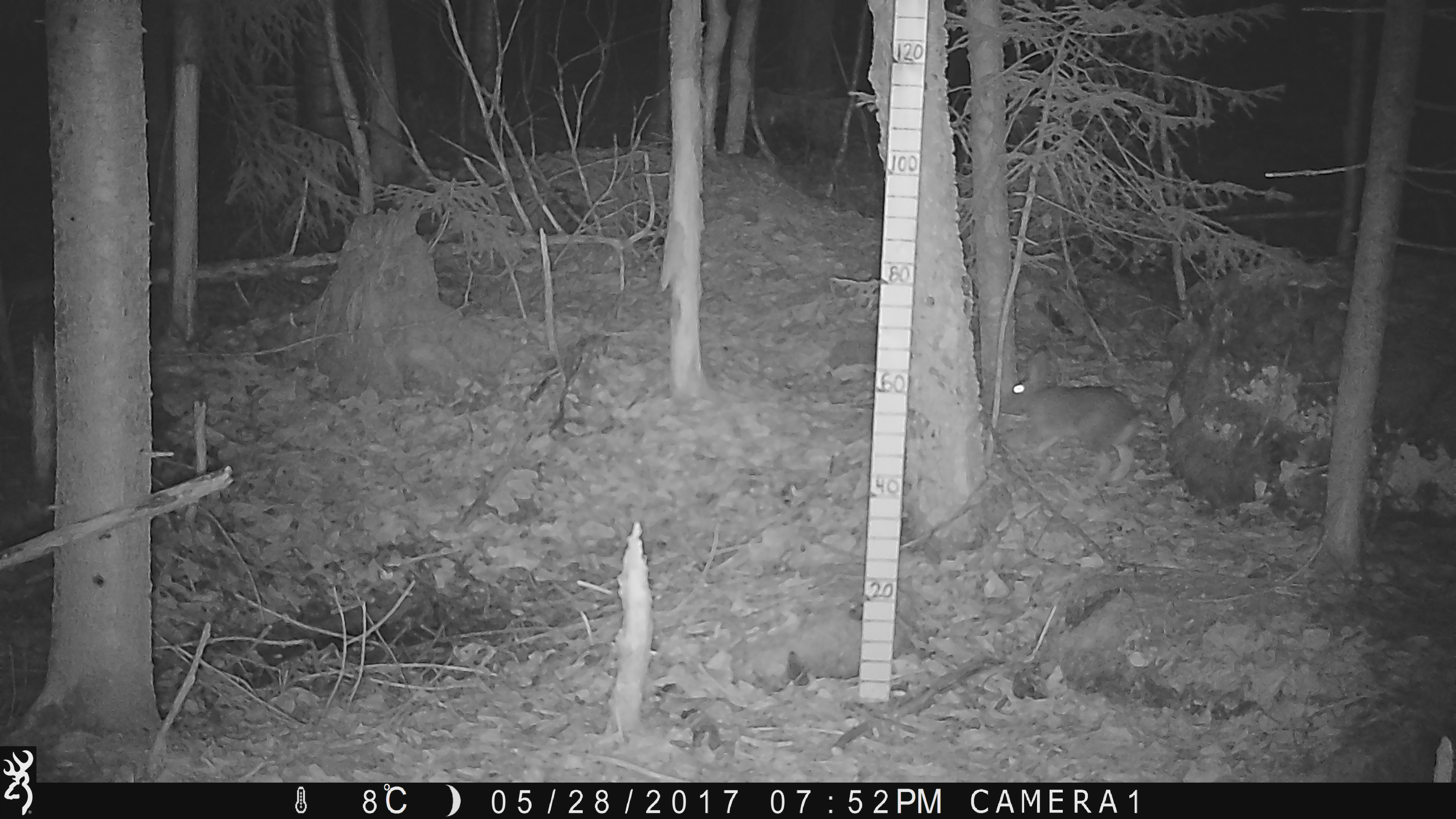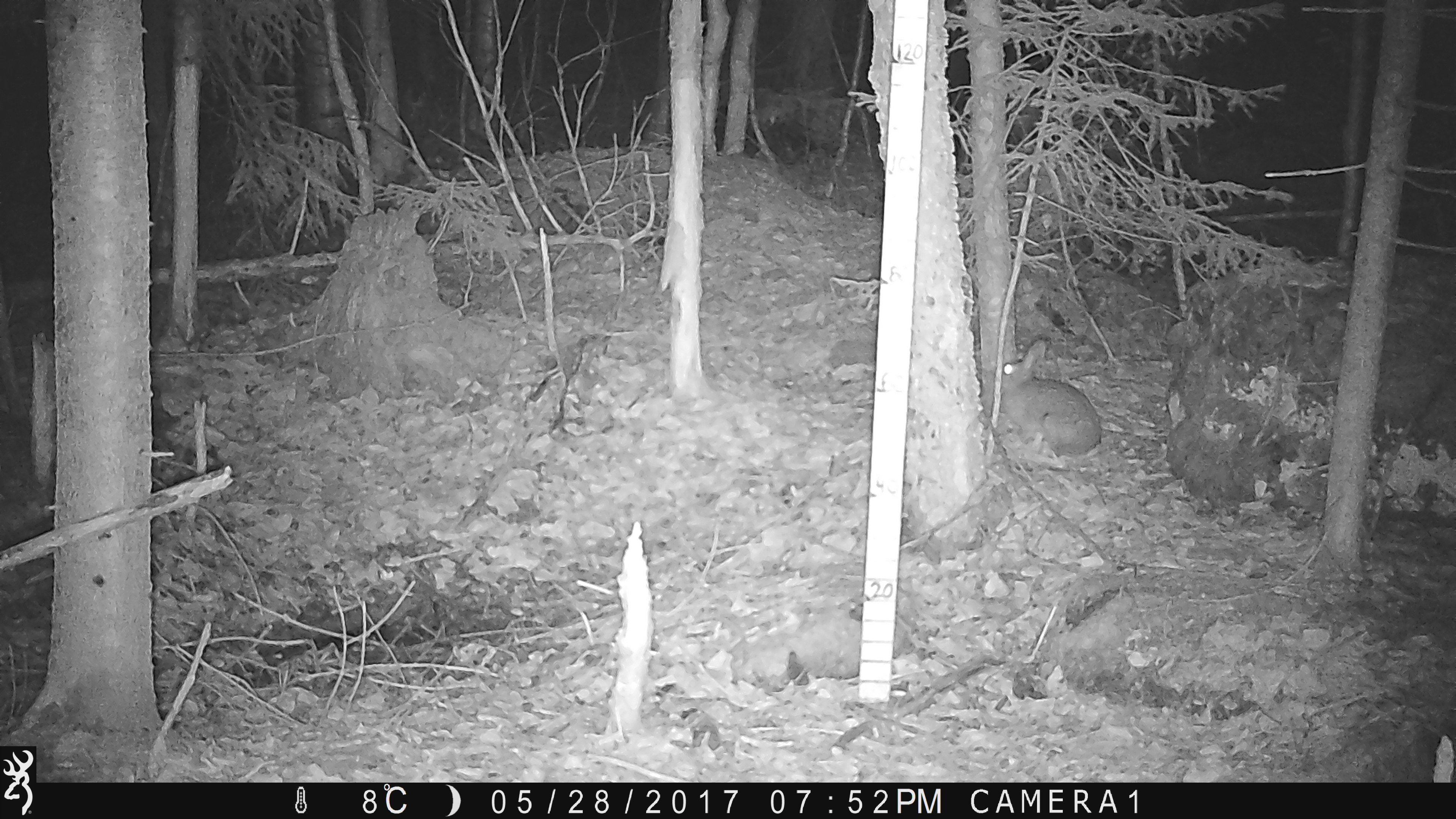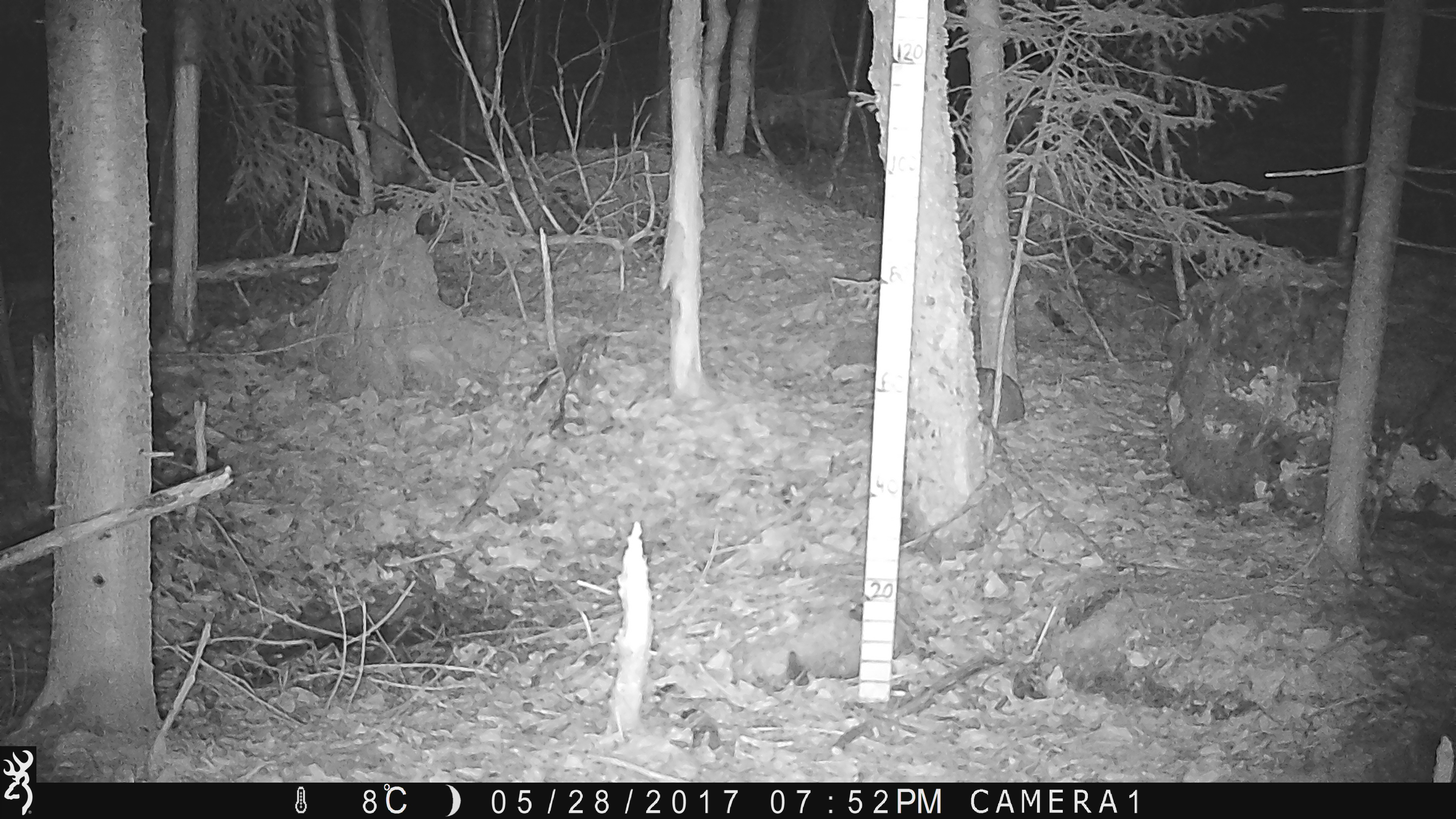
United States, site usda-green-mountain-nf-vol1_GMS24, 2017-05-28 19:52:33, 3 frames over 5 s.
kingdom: Animalia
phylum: Chordata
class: Mammalia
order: Lagomorpha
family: Leporidae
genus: Lepus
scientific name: Lepus americanus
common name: snowshoe hare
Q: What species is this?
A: Snowshoe hare (Lepus americanus).